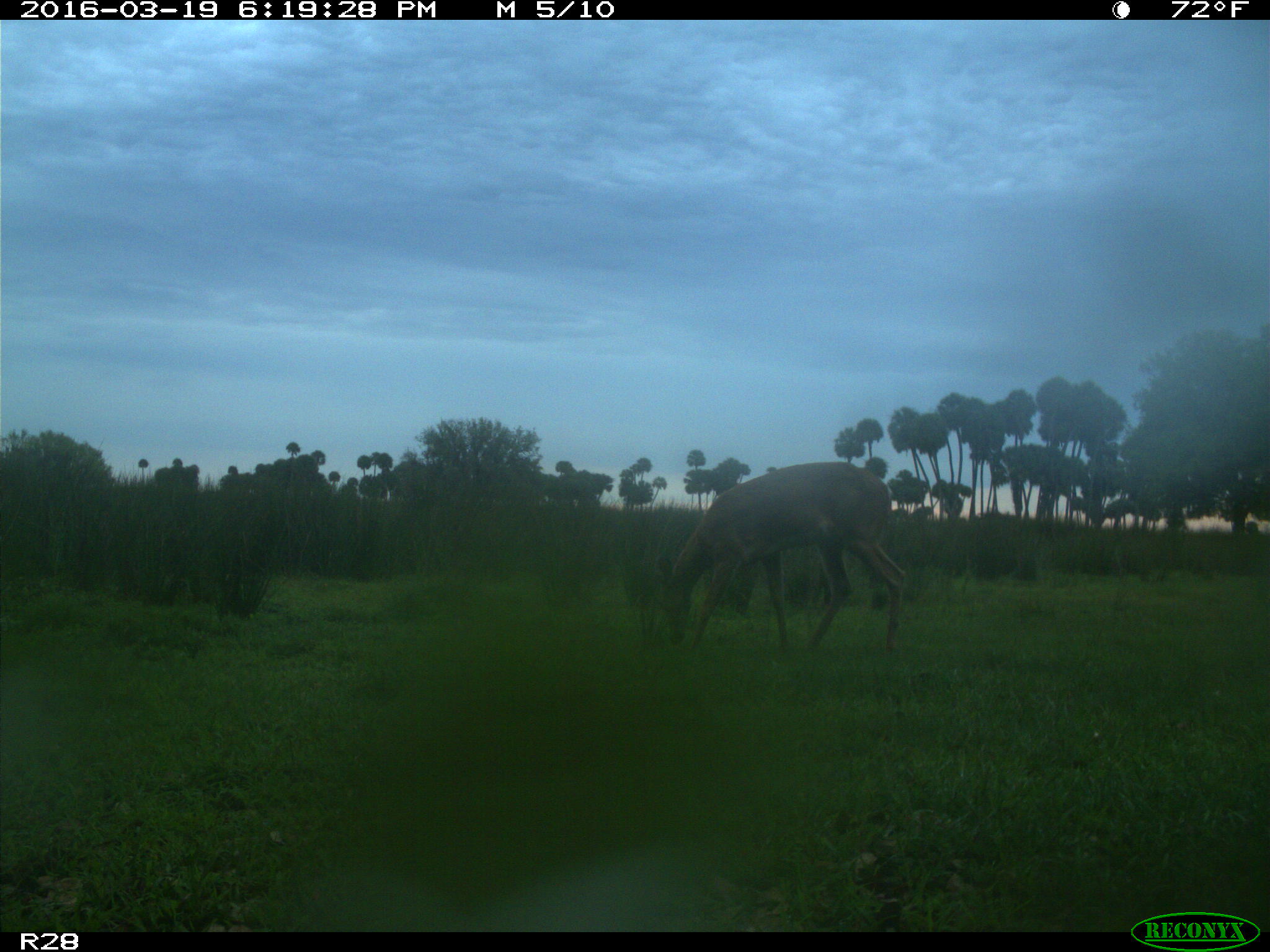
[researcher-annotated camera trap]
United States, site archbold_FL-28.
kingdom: Animalia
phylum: Chordata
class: Mammalia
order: Artiodactyla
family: Bovidae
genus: Bos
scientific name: Bos taurus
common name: domestic cow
Bos taurus (domestic cow).